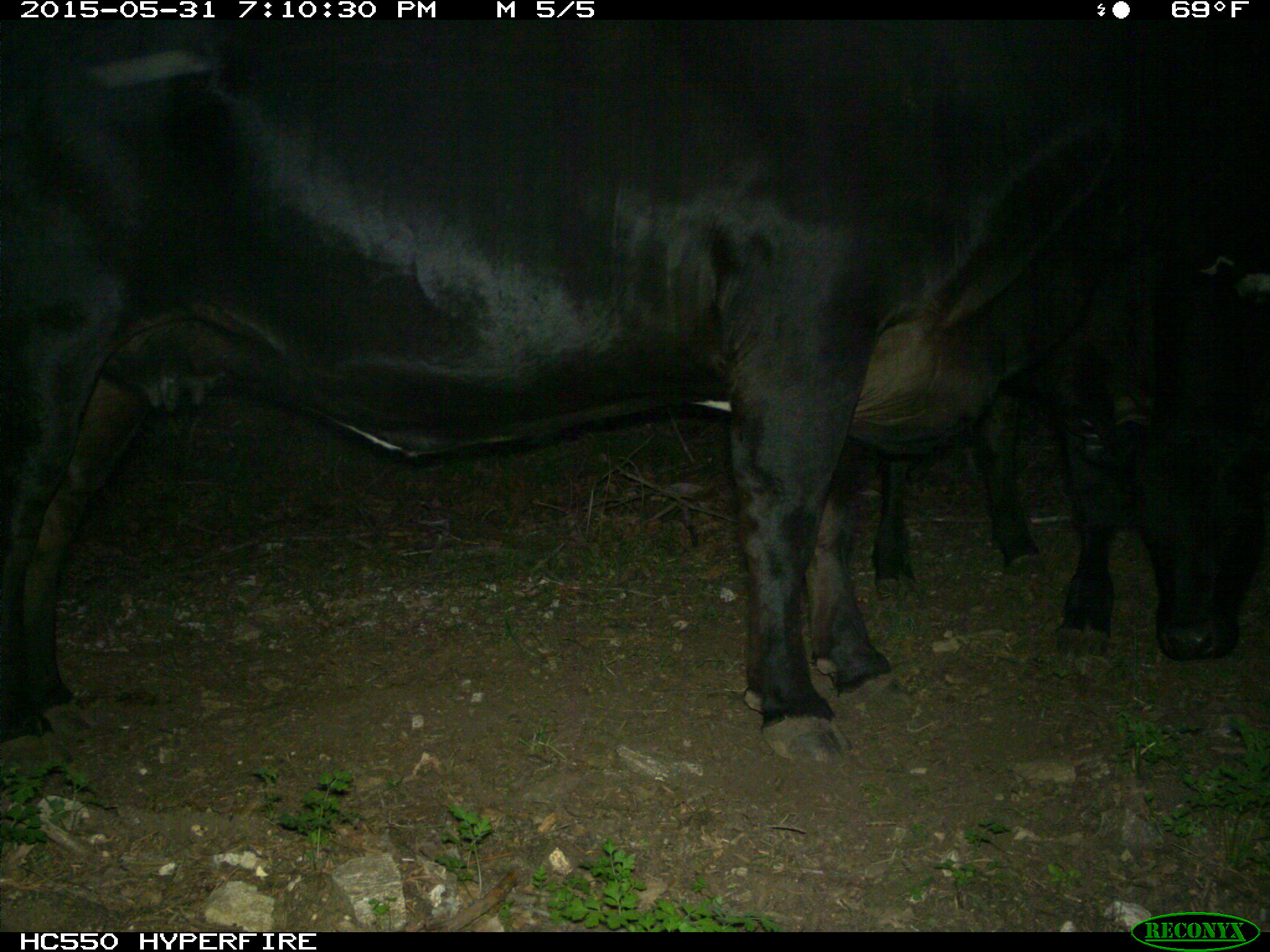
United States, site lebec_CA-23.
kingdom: Animalia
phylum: Chordata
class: Mammalia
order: Artiodactyla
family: Bovidae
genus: Bos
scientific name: Bos taurus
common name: domestic cow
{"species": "Bos taurus (domestic cow)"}